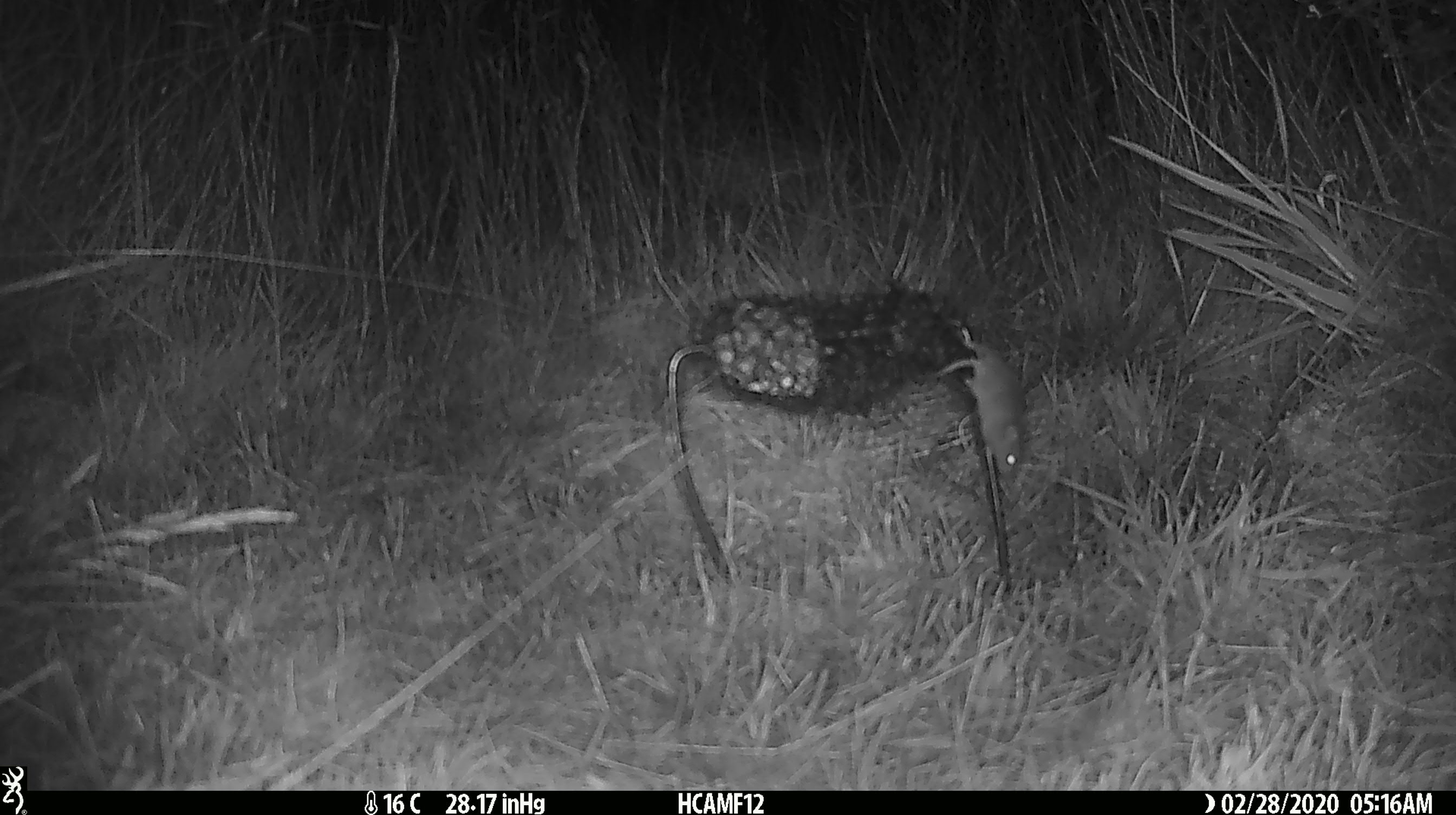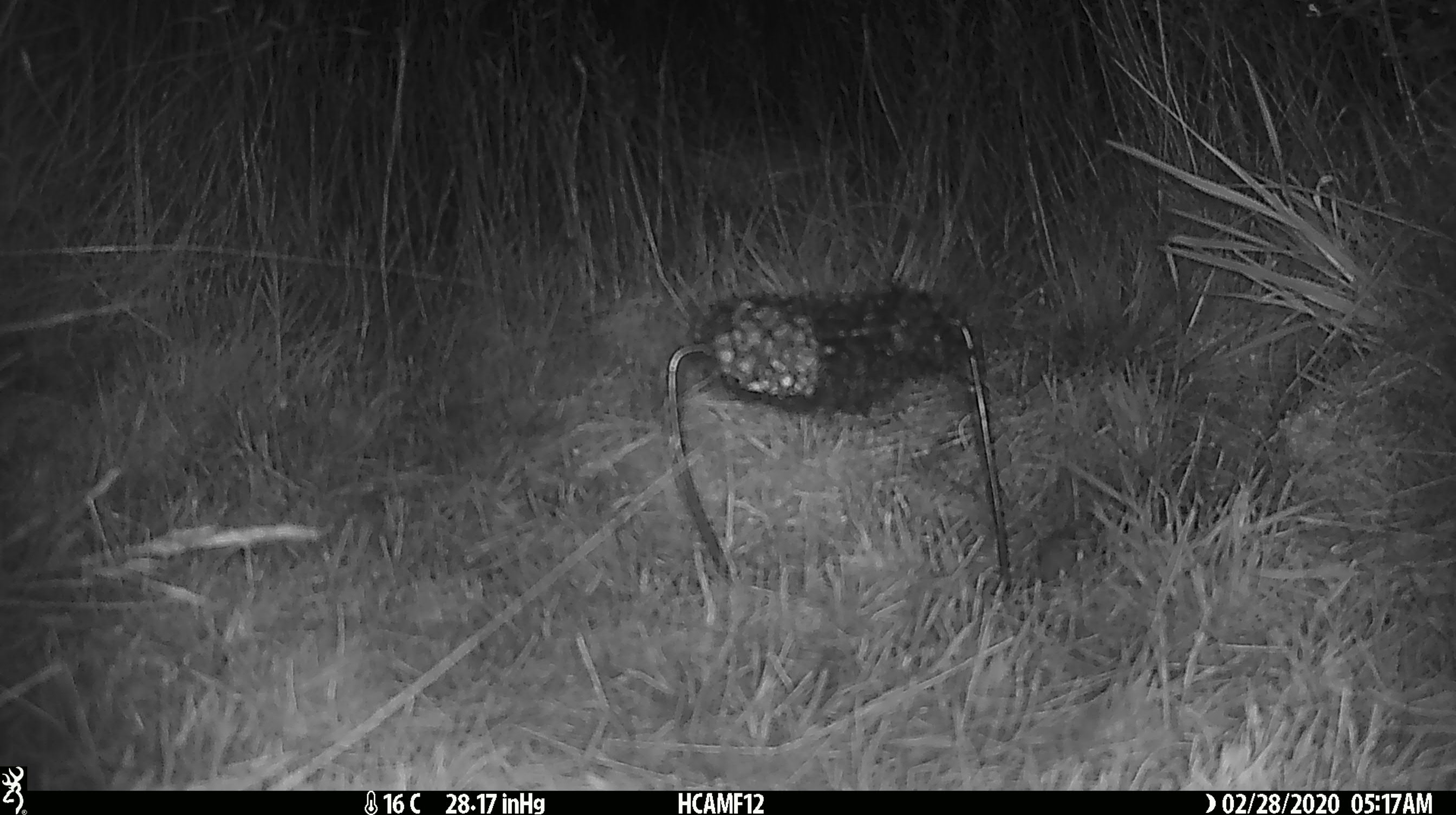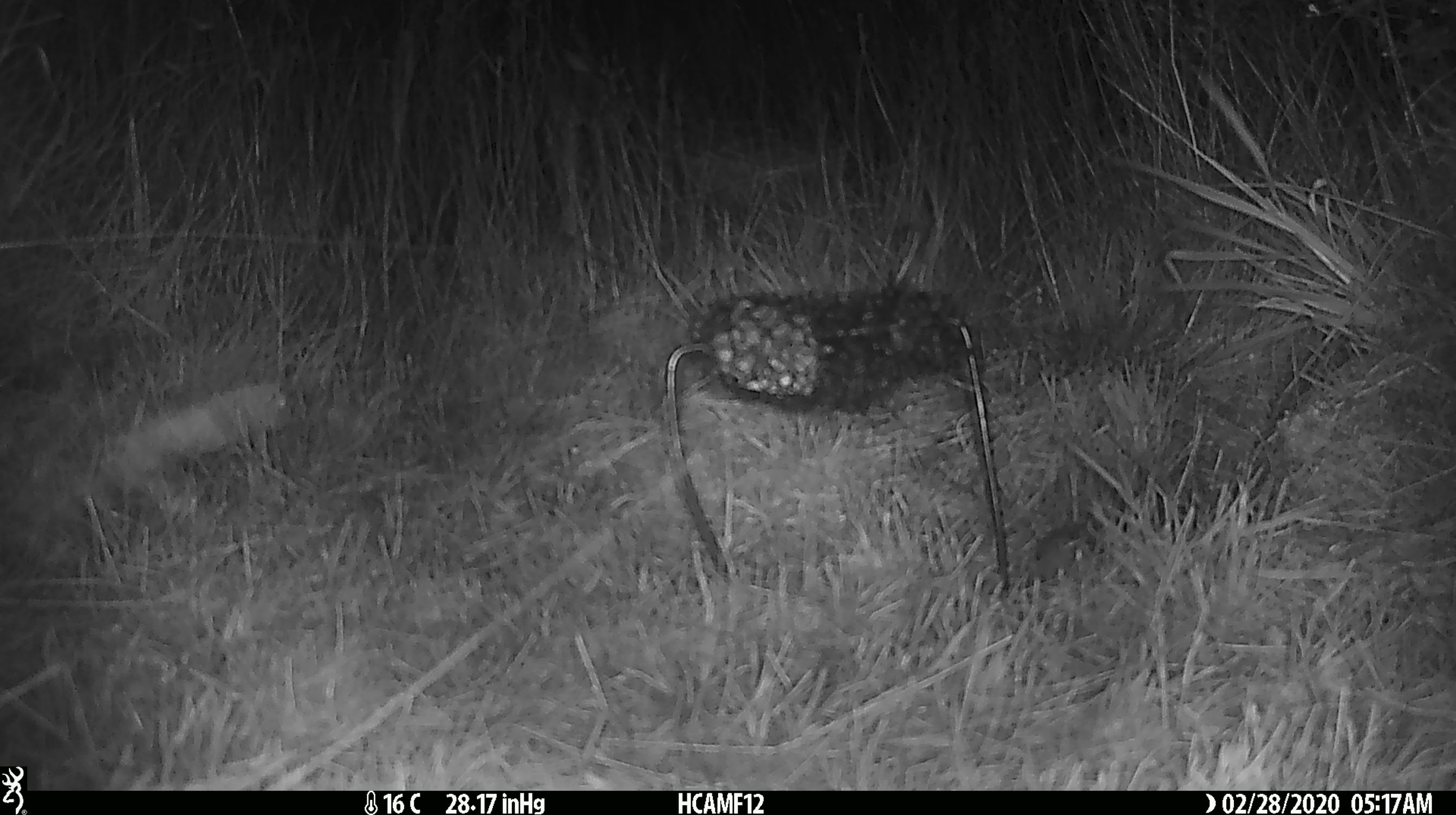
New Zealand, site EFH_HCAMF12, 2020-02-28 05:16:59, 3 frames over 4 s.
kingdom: Animalia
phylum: Chordata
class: Mammalia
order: Rodentia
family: Muridae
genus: Mus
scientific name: Mus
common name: mouse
Mouse (Mus).